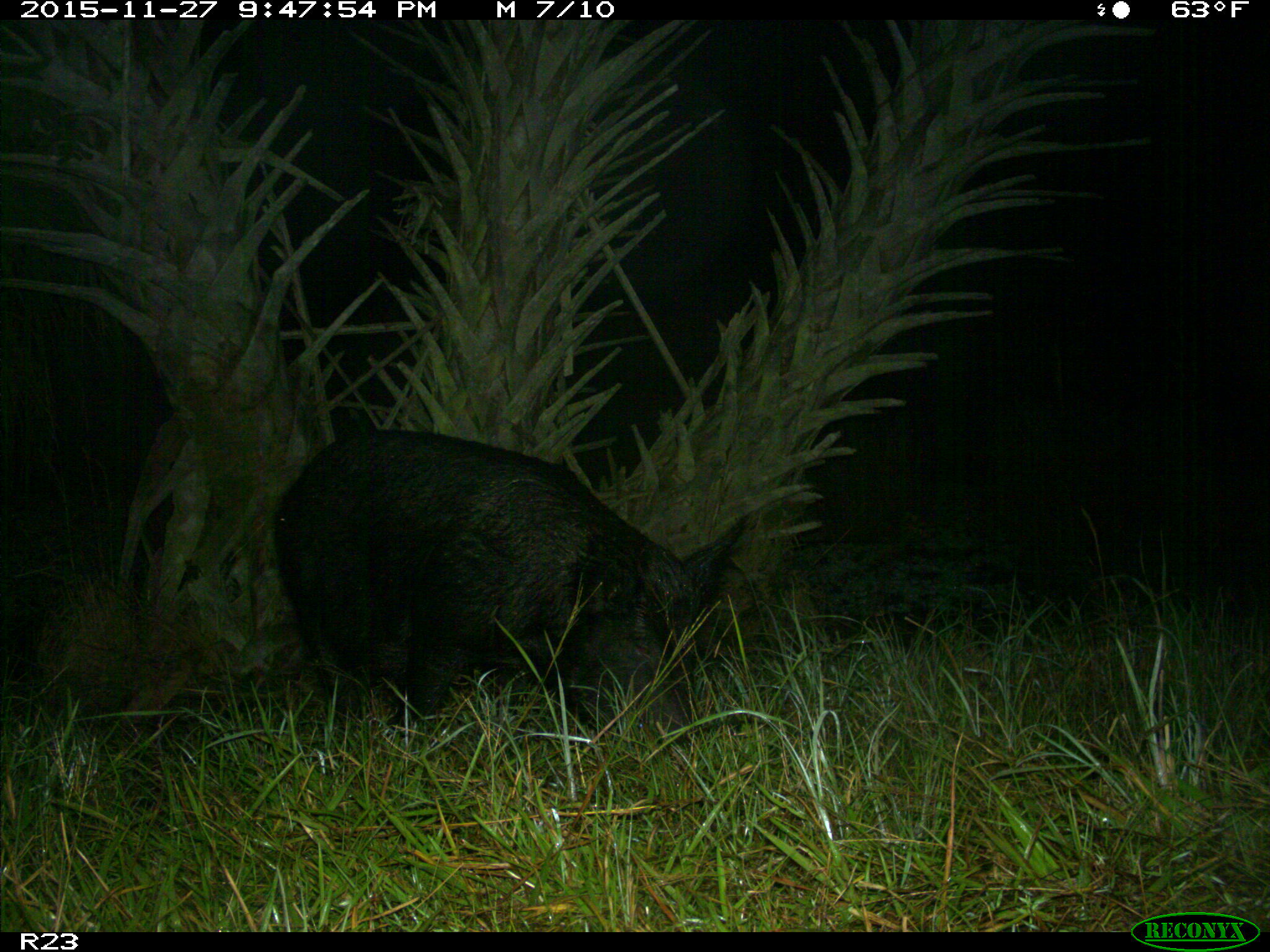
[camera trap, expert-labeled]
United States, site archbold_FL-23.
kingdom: Animalia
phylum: Chordata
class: Mammalia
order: Artiodactyla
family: Suidae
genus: Sus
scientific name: Sus scrofa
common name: wild boar